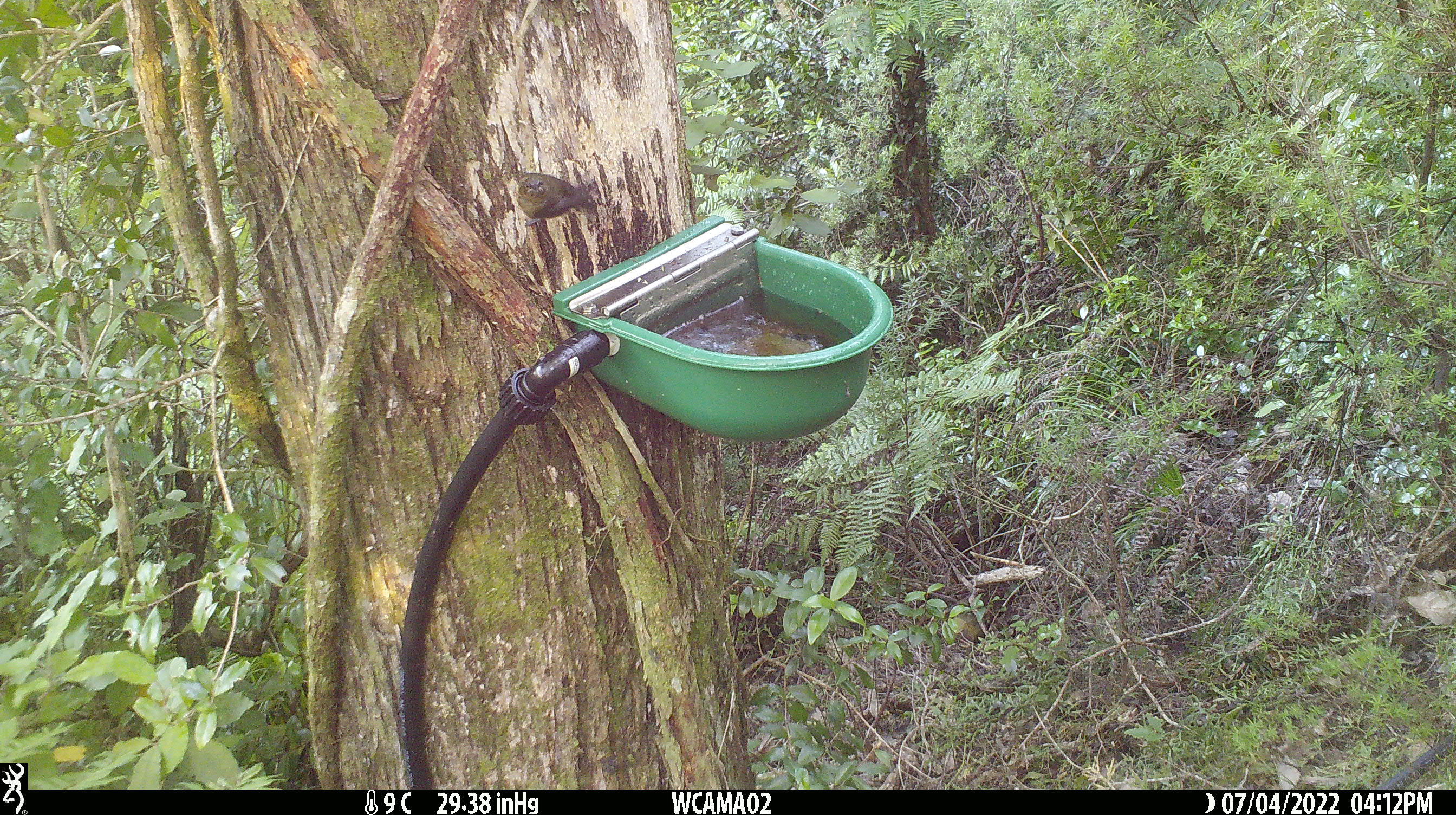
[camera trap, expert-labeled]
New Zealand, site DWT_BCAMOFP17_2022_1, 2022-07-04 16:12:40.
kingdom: Animalia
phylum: Chordata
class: Aves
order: Passeriformes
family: Meliphagidae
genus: Anthornis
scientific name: Anthornis melanura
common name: new zealand bellbird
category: bellbird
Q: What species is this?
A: Bellbird (new zealand bellbird) (Anthornis melanura).